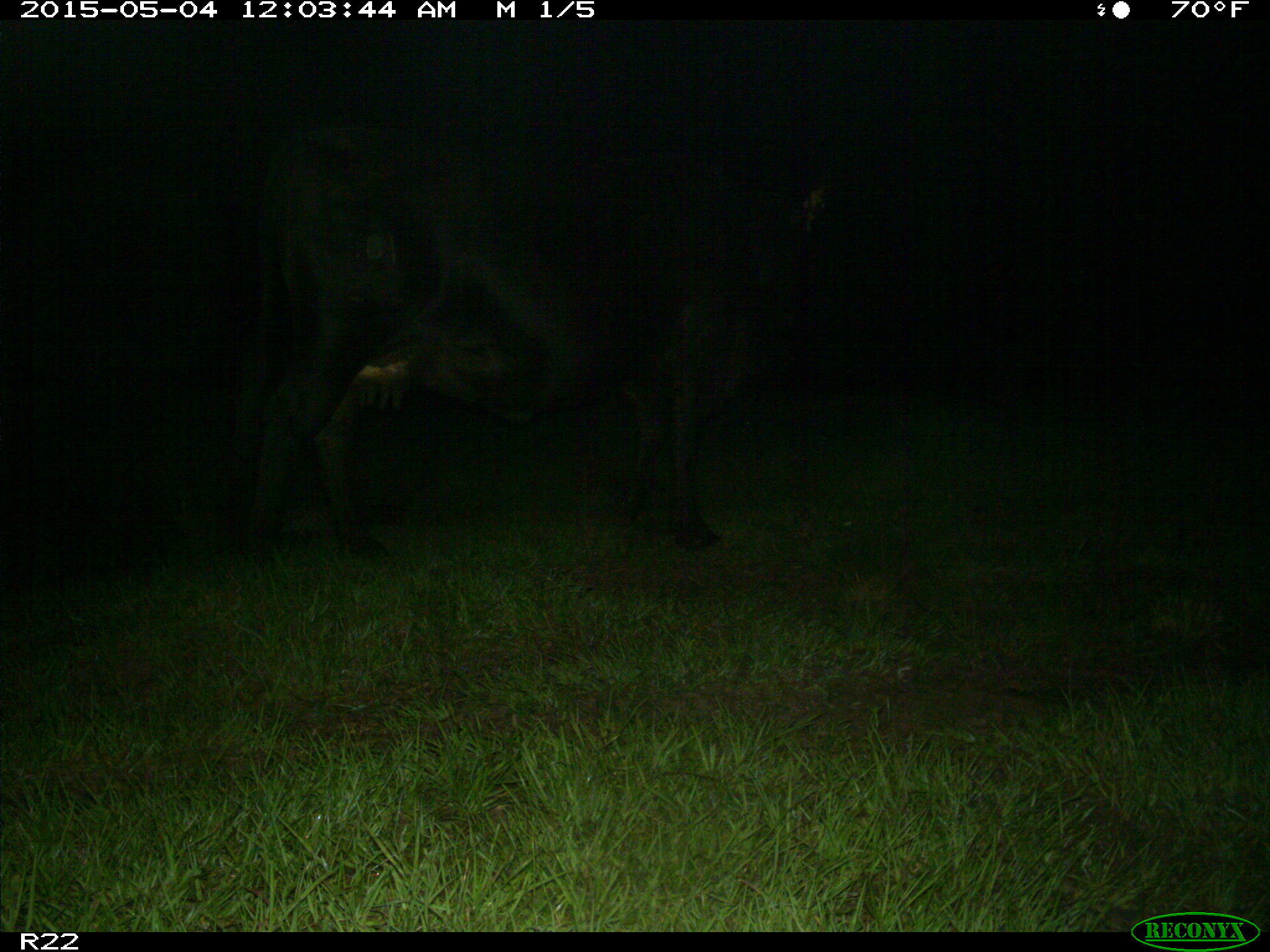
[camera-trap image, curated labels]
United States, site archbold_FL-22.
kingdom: Animalia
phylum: Chordata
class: Mammalia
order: Artiodactyla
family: Bovidae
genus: Bos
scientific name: Bos taurus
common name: domestic cow